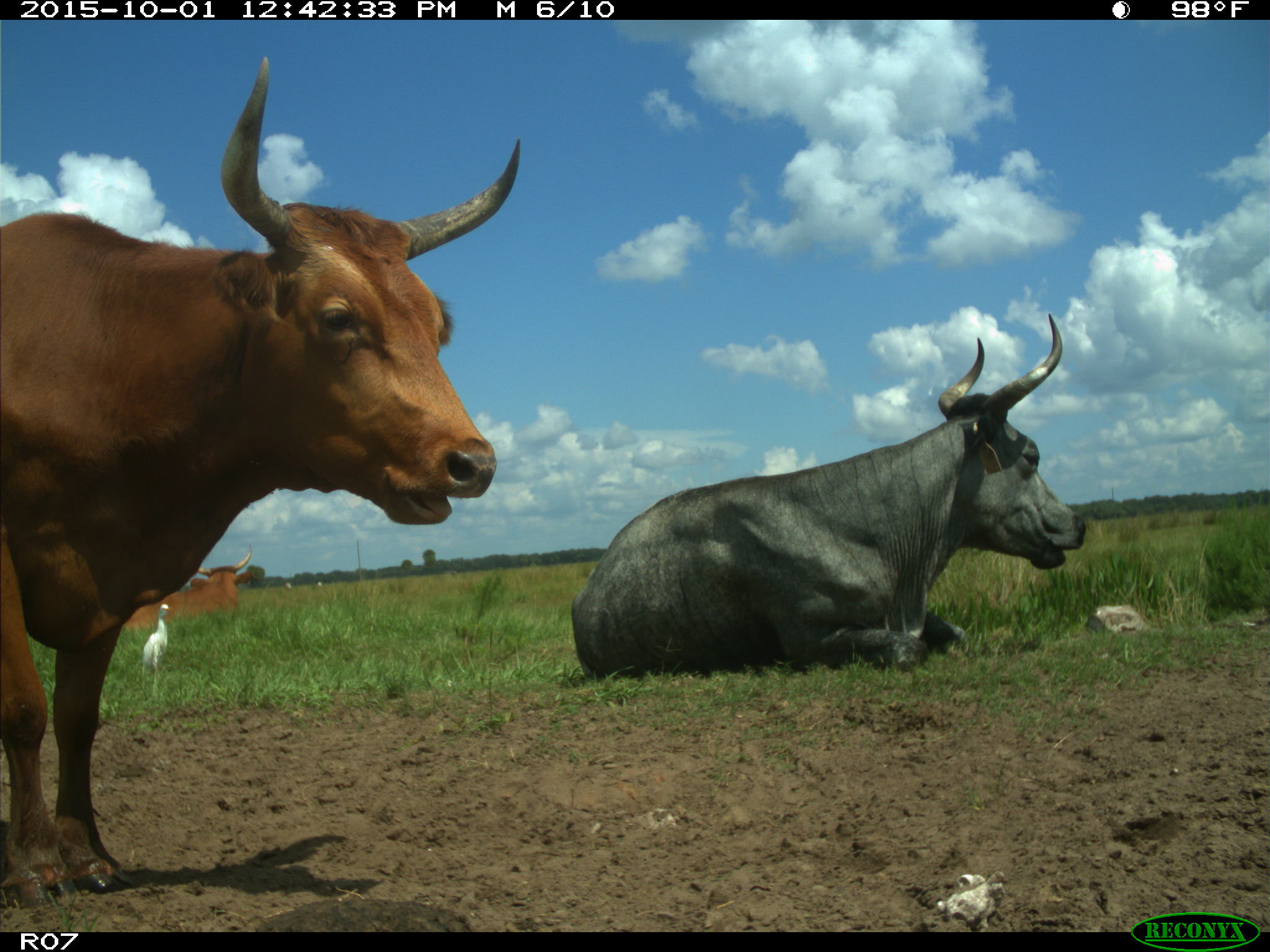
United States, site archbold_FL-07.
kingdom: Animalia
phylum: Chordata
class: Mammalia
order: Artiodactyla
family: Bovidae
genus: Bos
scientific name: Bos taurus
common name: domestic cow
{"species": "Bos taurus (domestic cow)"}